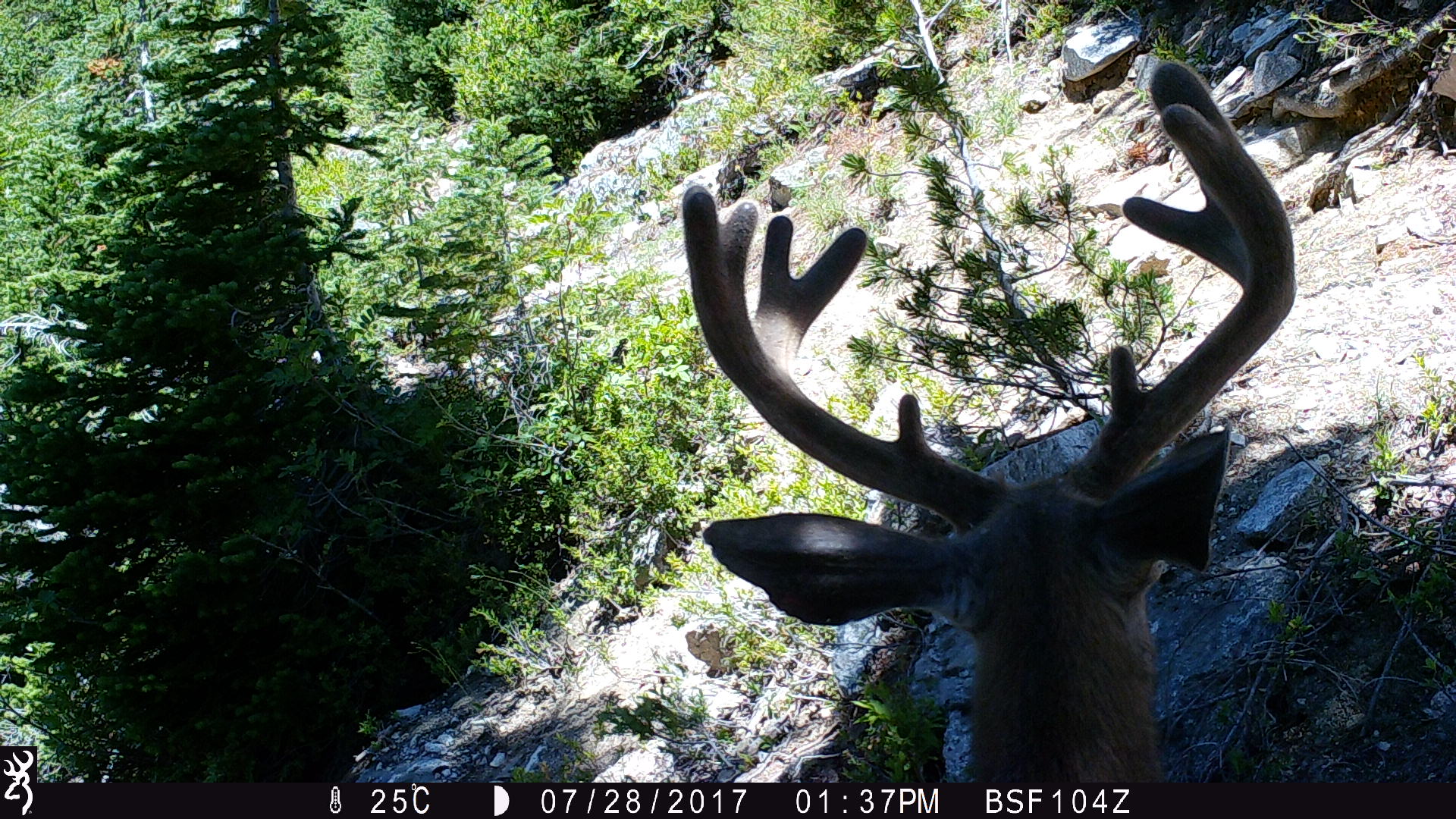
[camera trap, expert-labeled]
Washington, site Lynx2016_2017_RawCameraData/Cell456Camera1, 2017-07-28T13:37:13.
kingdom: Animalia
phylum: Chordata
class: Mammalia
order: Artiodactyla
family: Cervidae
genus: Odocoileus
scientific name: Odocoileus hemionus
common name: mule deer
Odocoileus hemionus (mule deer). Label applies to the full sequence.